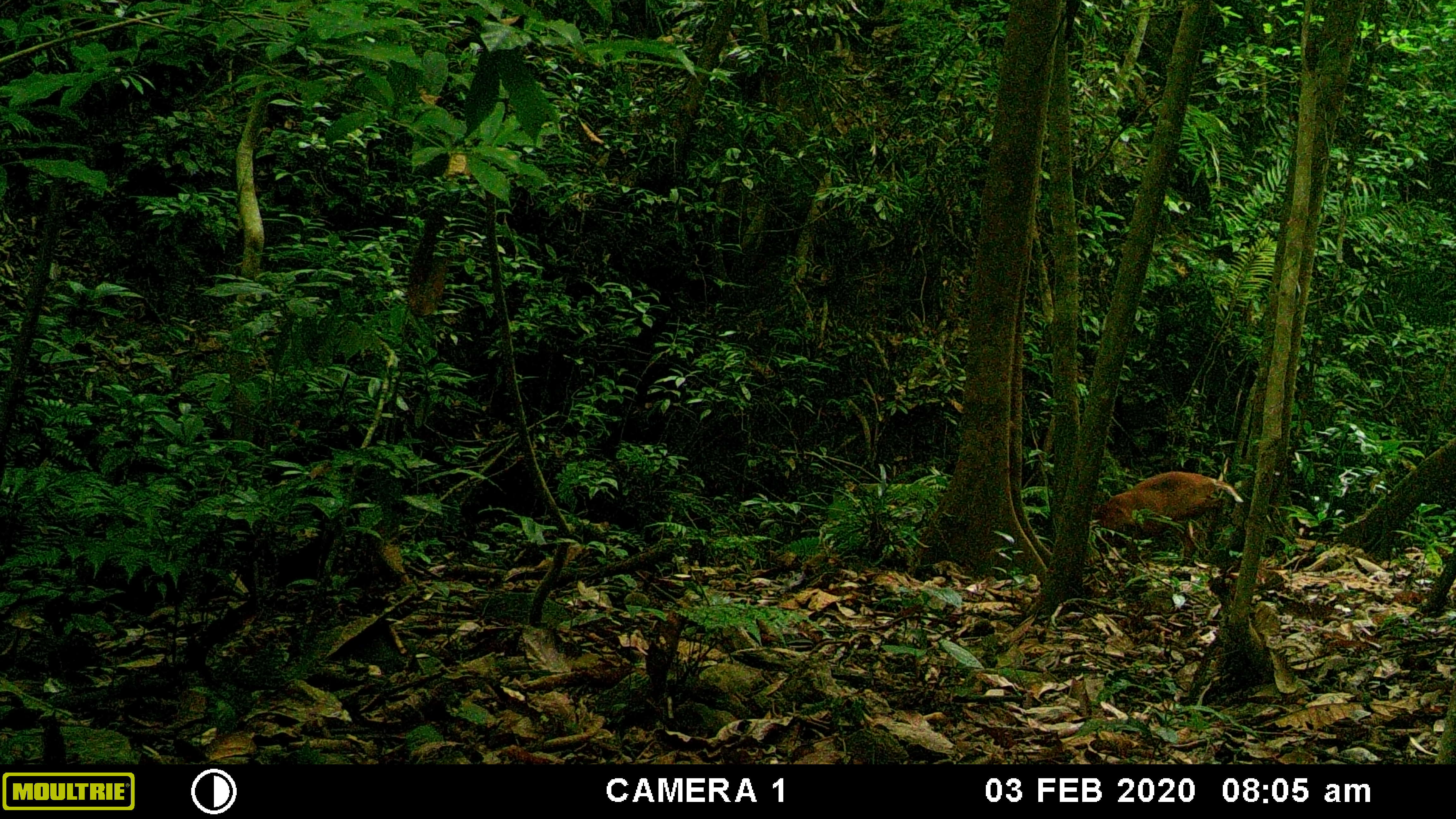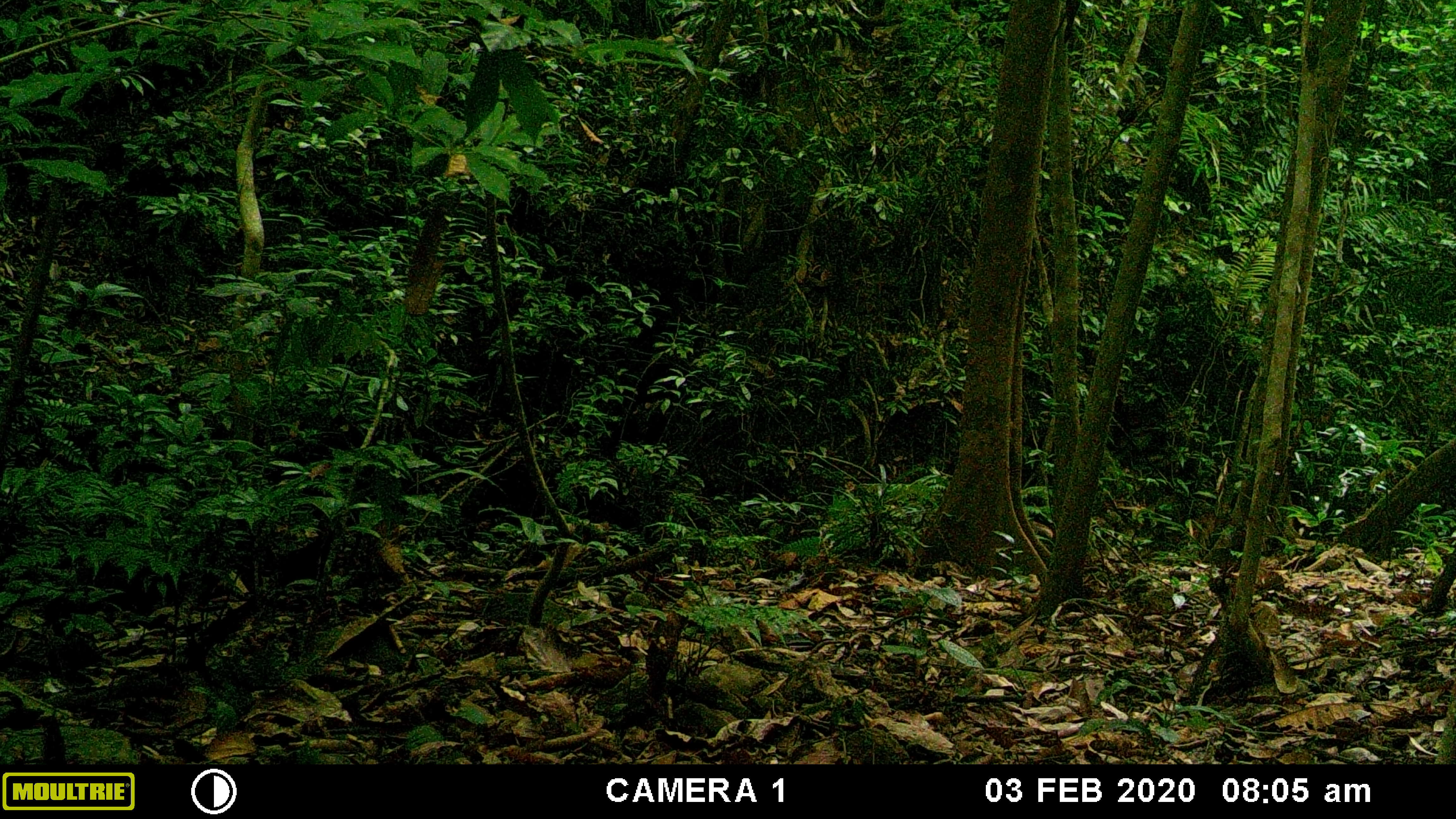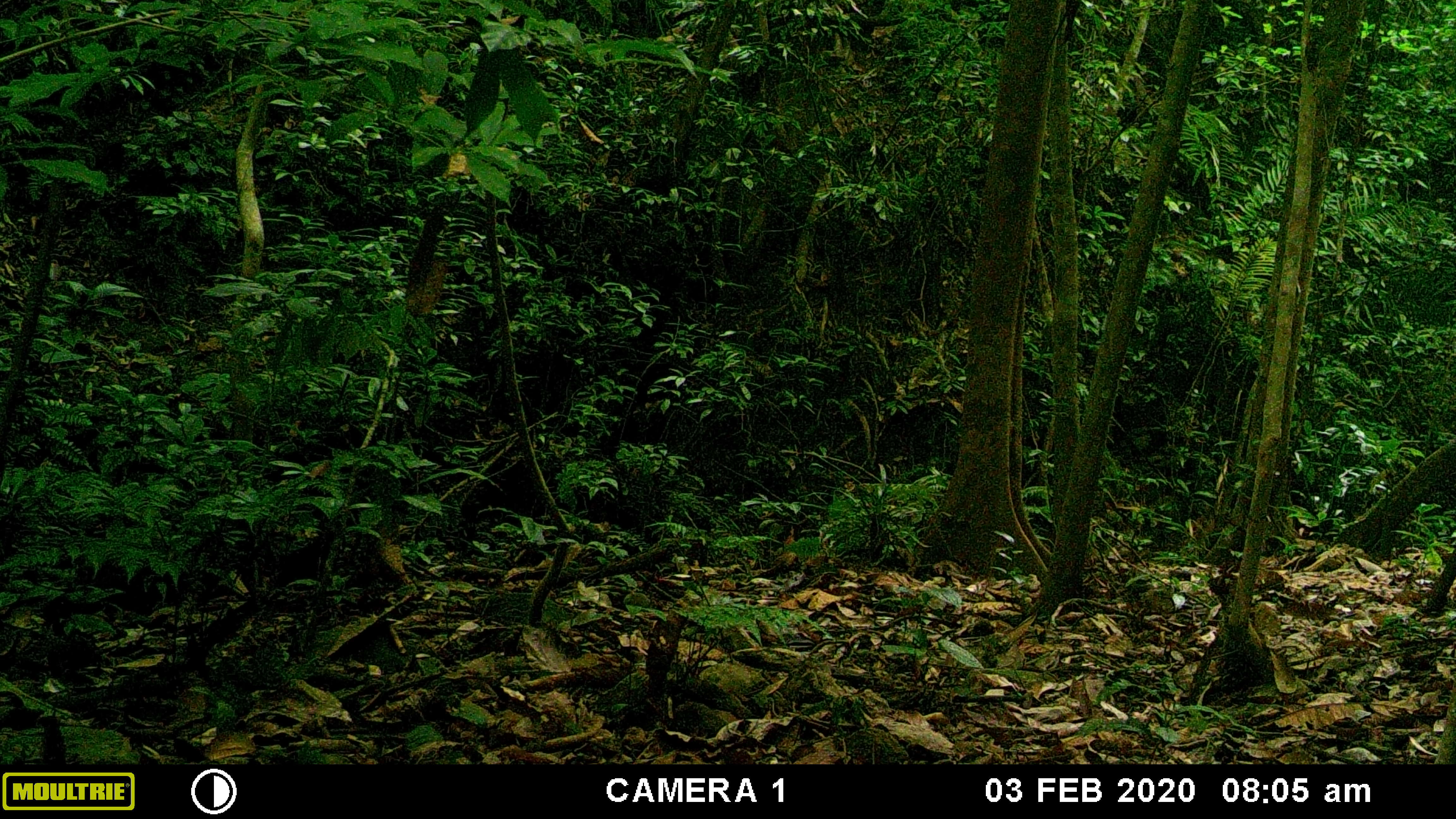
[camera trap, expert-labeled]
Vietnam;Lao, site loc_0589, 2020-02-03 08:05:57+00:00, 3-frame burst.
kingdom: Animalia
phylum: Chordata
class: Mammalia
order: Artiodactyla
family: Cervidae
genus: Muntiacus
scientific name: Muntiacus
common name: muntjacs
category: unidentified muntjac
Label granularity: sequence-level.